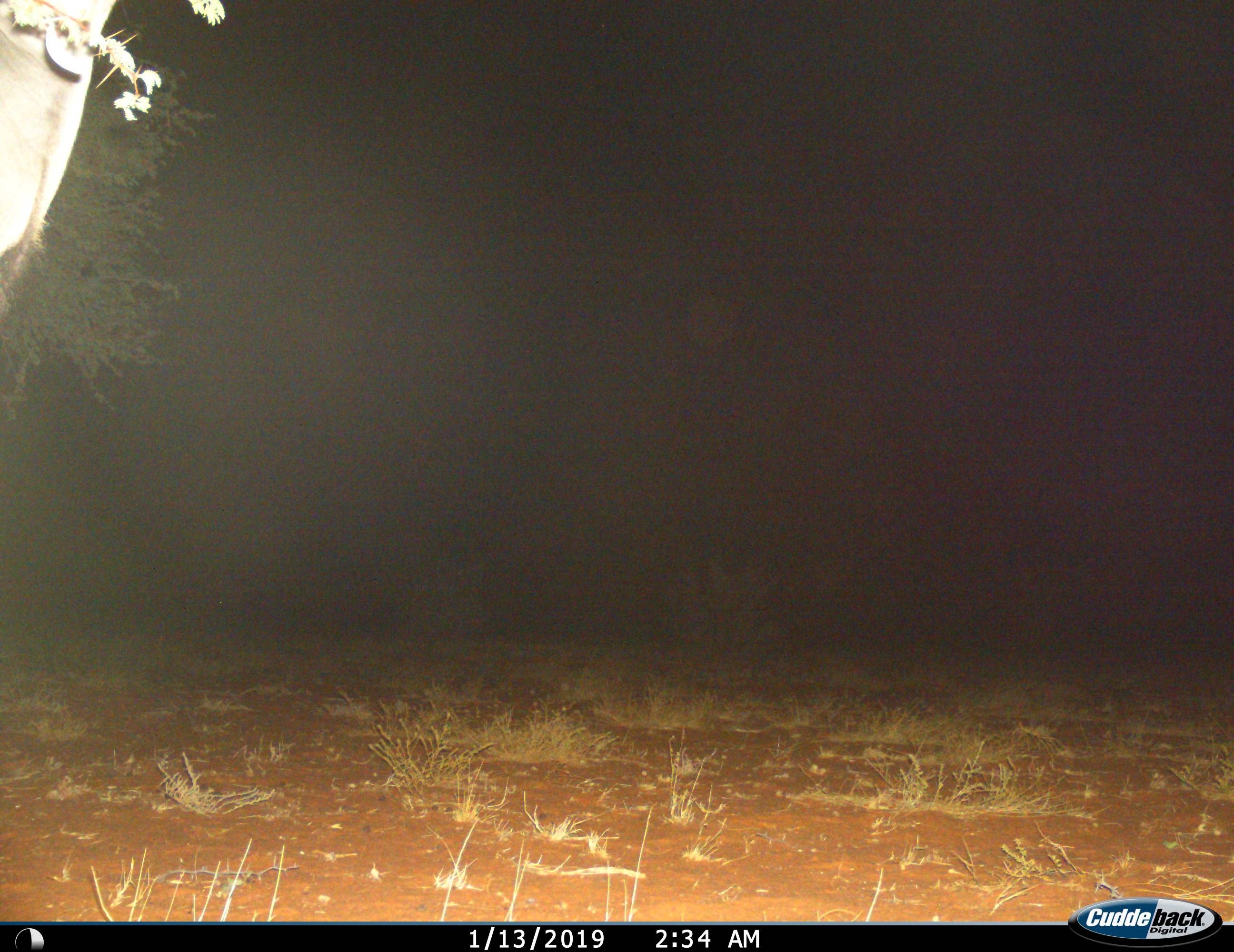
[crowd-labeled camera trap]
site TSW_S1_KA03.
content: unidentified animal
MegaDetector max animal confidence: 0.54